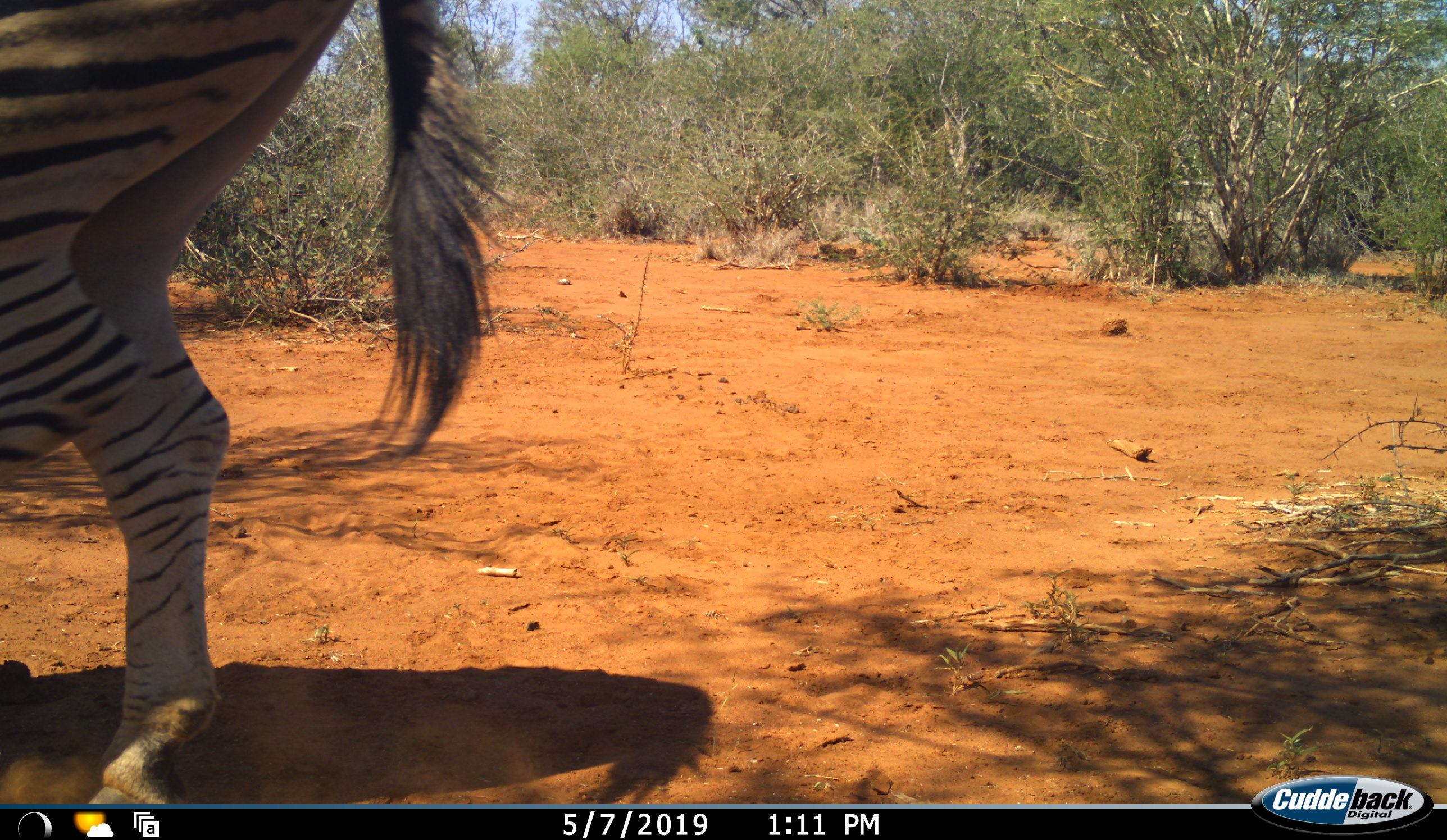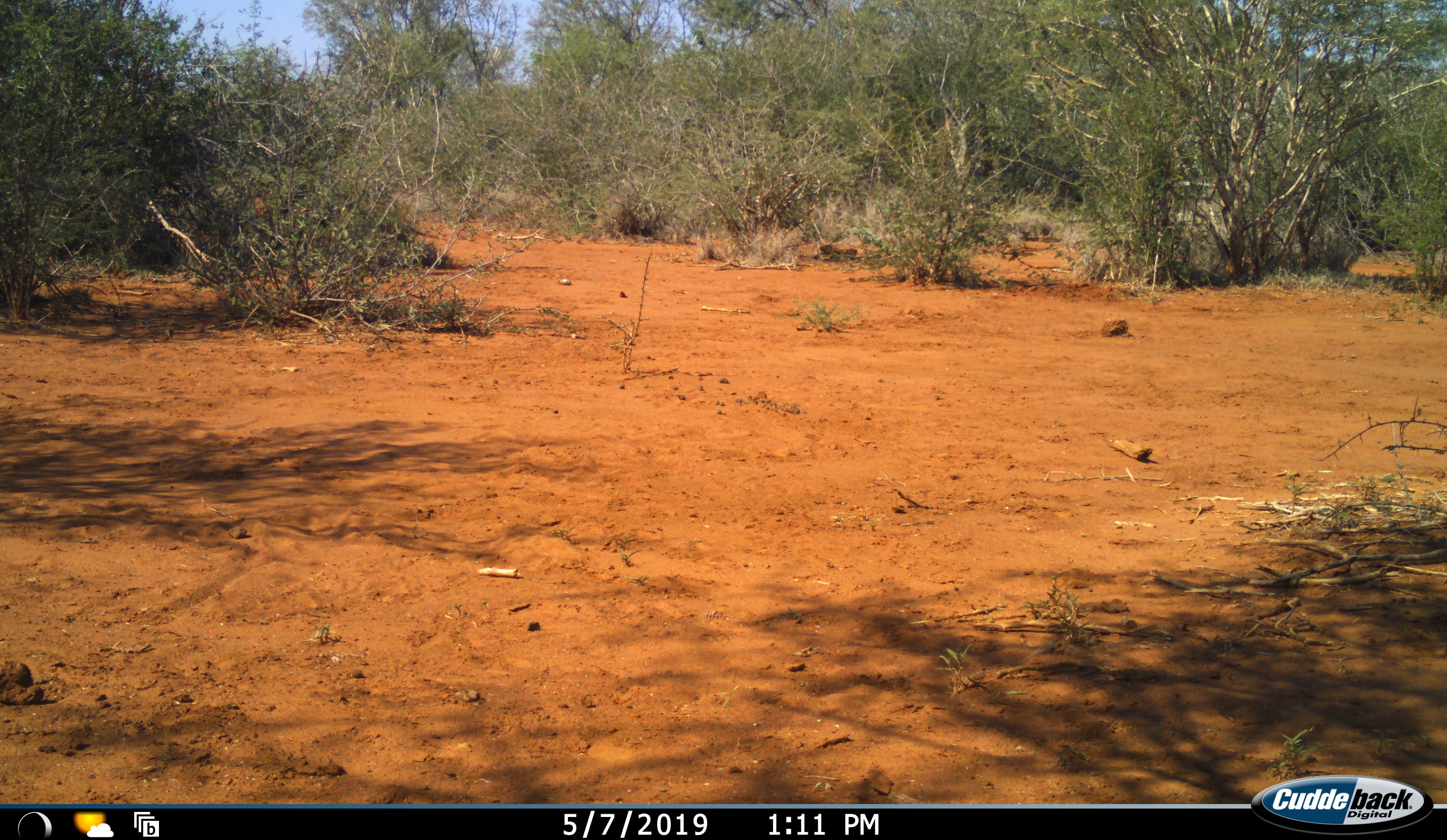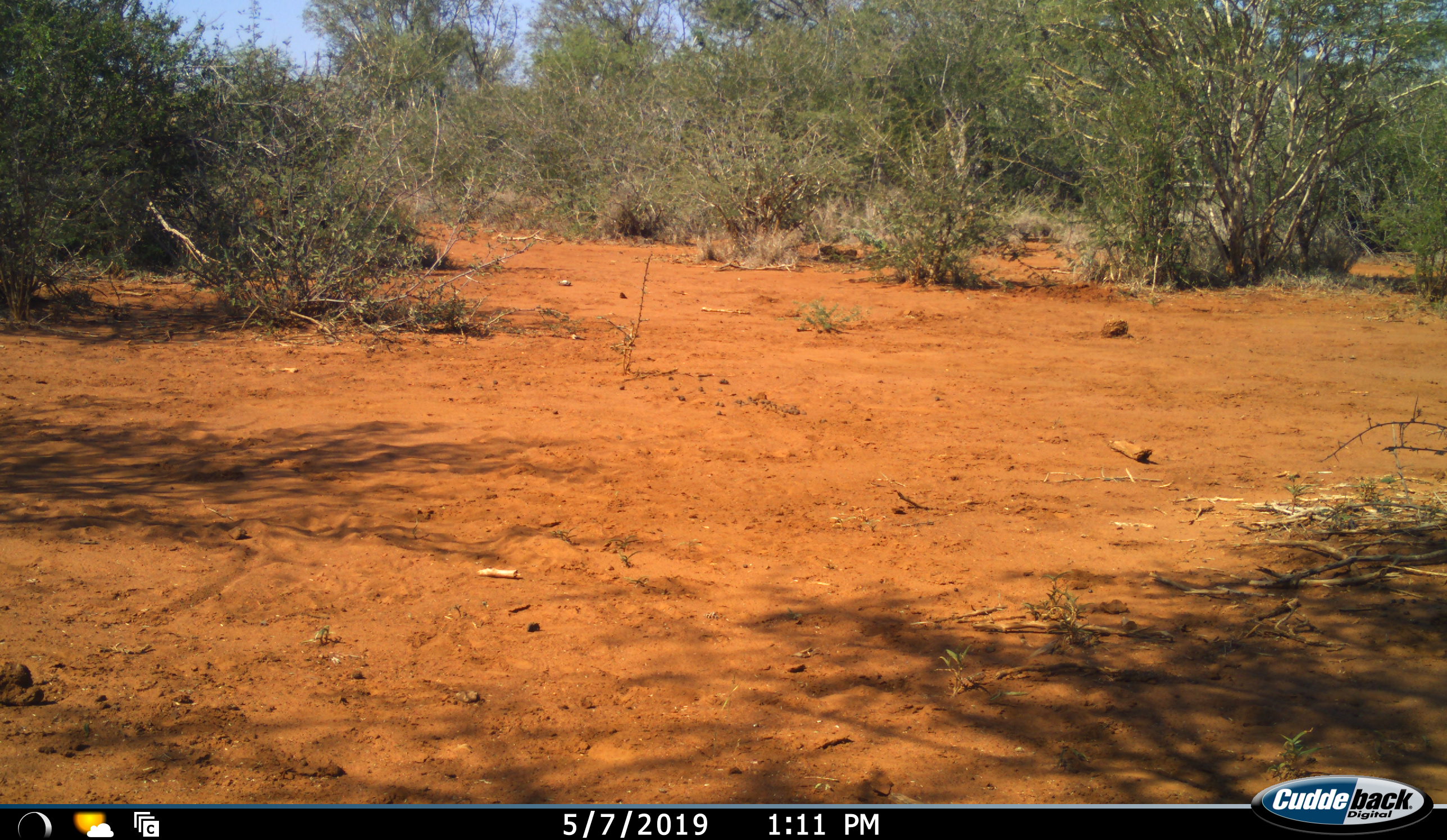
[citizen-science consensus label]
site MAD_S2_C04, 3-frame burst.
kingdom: Animalia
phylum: Chordata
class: Mammalia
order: Perissodactyla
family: Equidae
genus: Equus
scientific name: Equus quagga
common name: plains zebra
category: zebraplains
Zebraplains (plains zebra) (Equus quagga), count 1. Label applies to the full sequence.